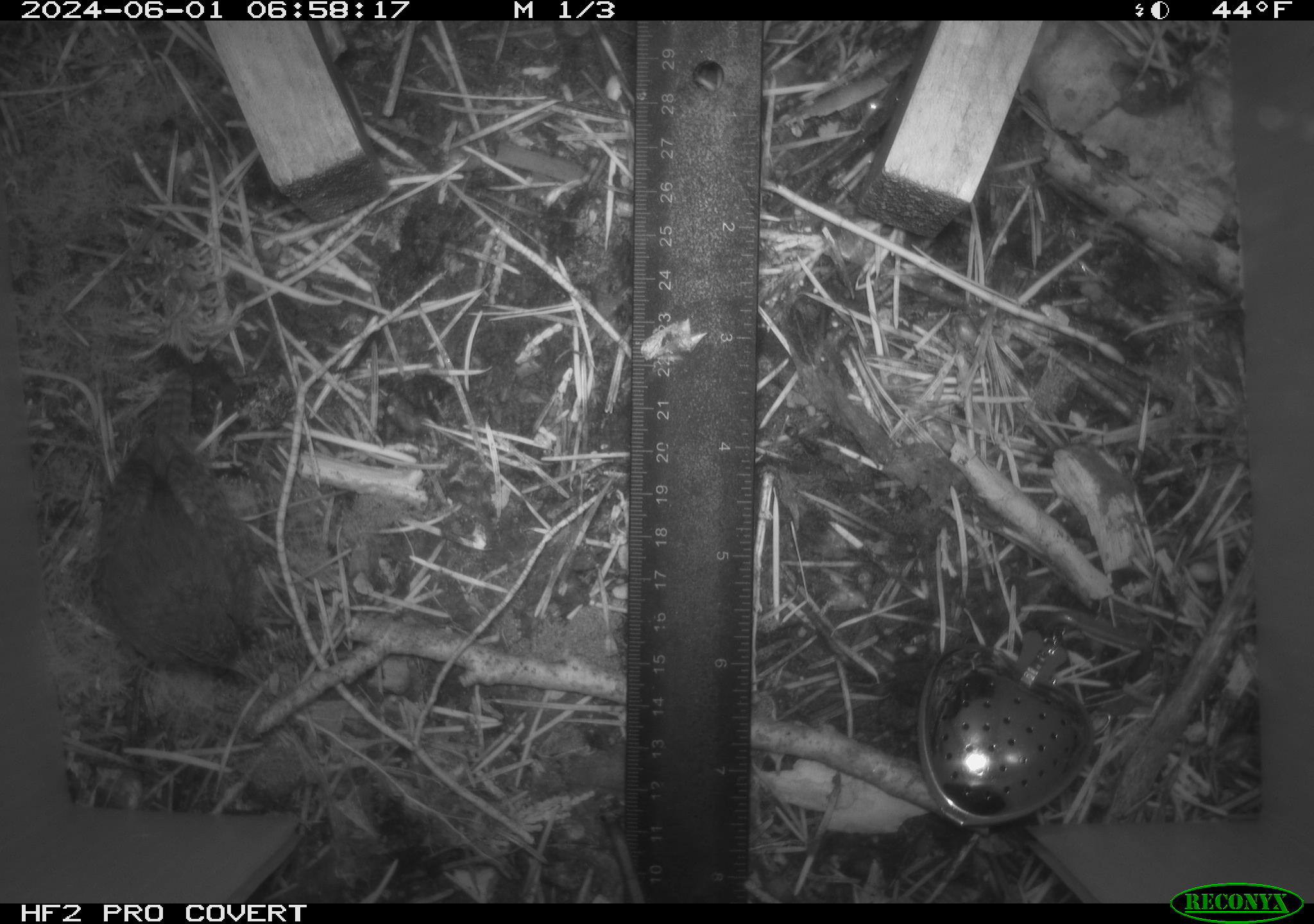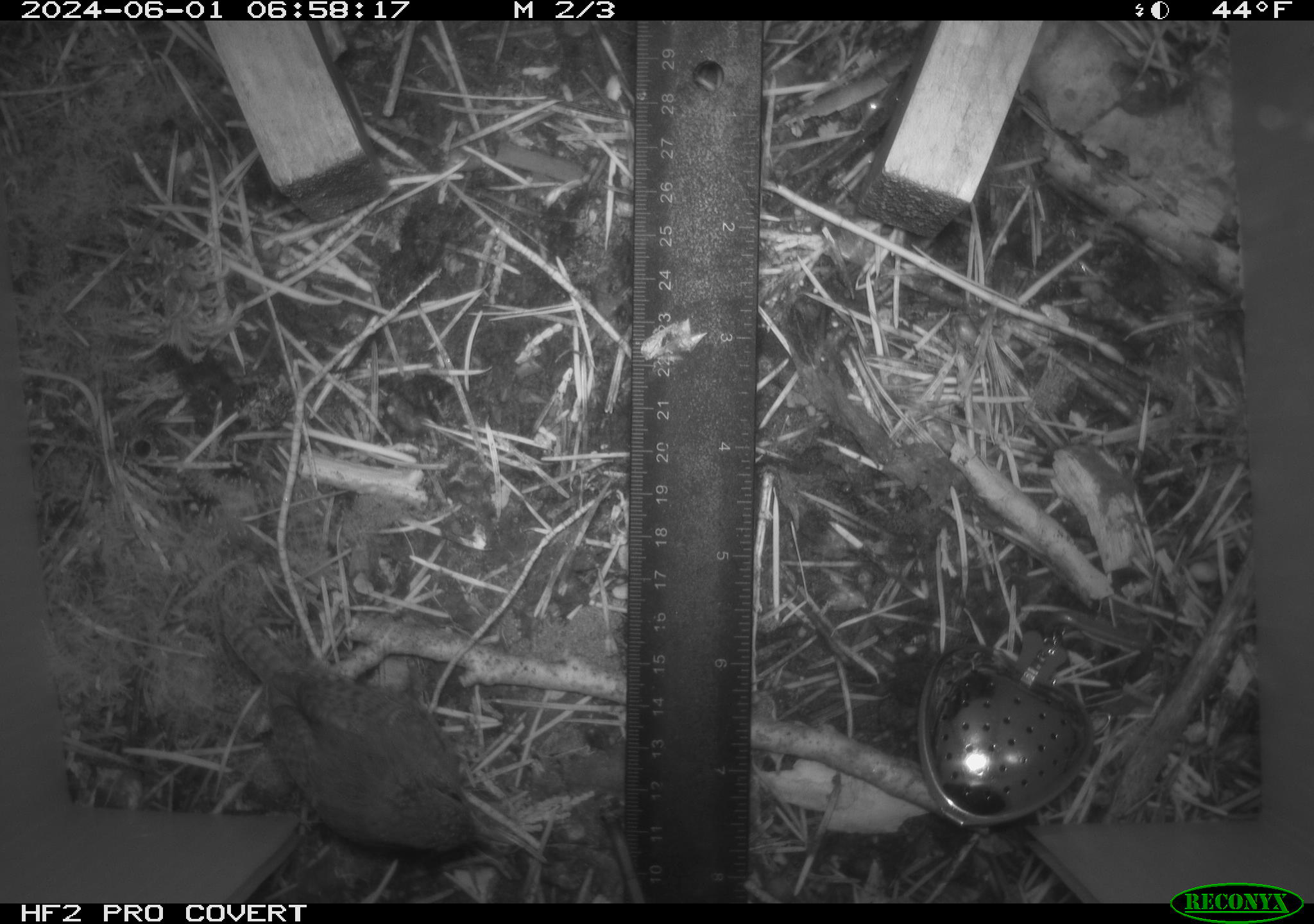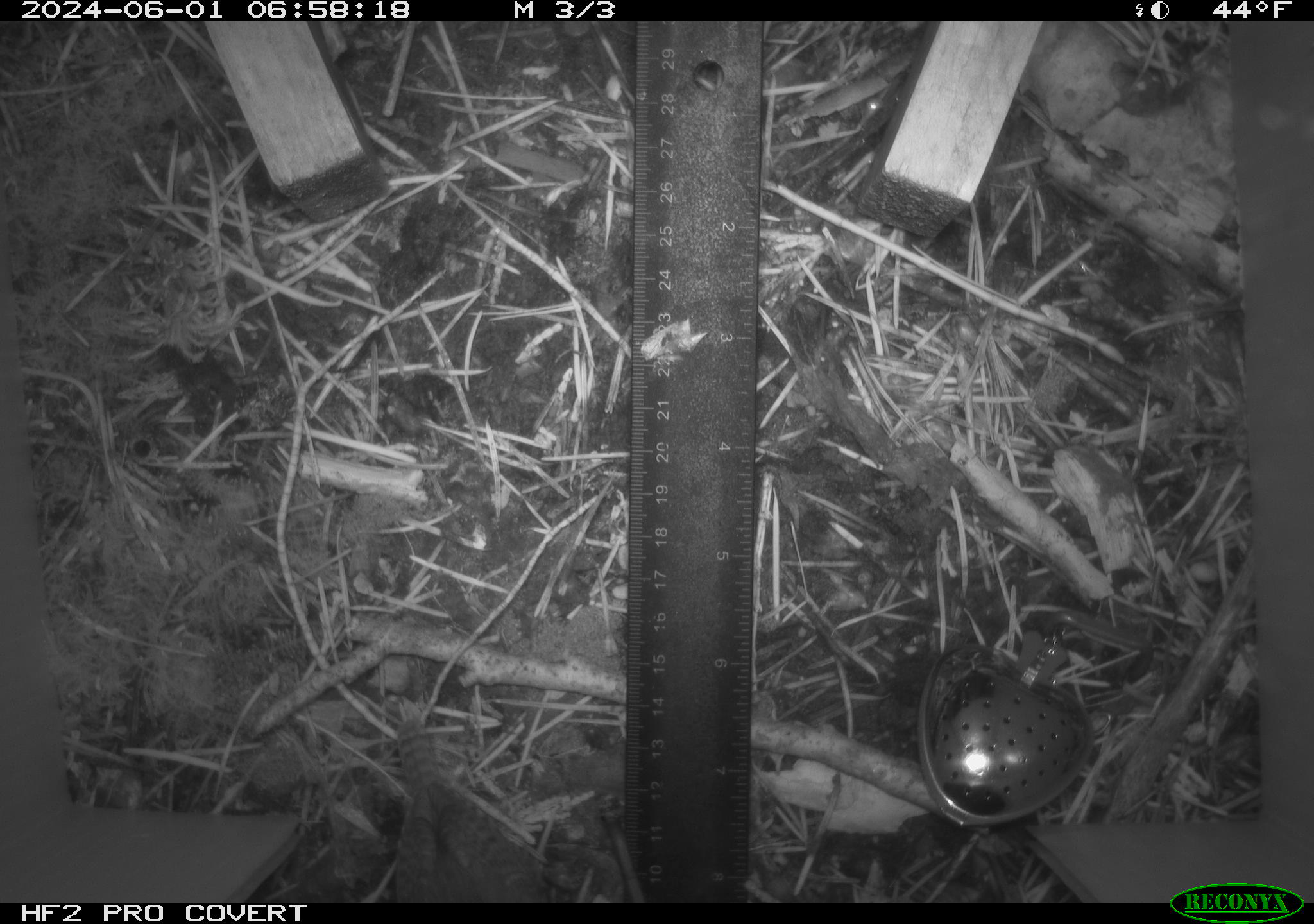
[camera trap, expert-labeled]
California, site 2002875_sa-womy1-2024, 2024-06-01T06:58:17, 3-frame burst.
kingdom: Animalia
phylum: Chordata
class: Aves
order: Passeriformes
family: Troglodytidae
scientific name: Troglodytidae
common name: wren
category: troglodytidae family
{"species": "troglodytidae family (wren) (Troglodytidae)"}